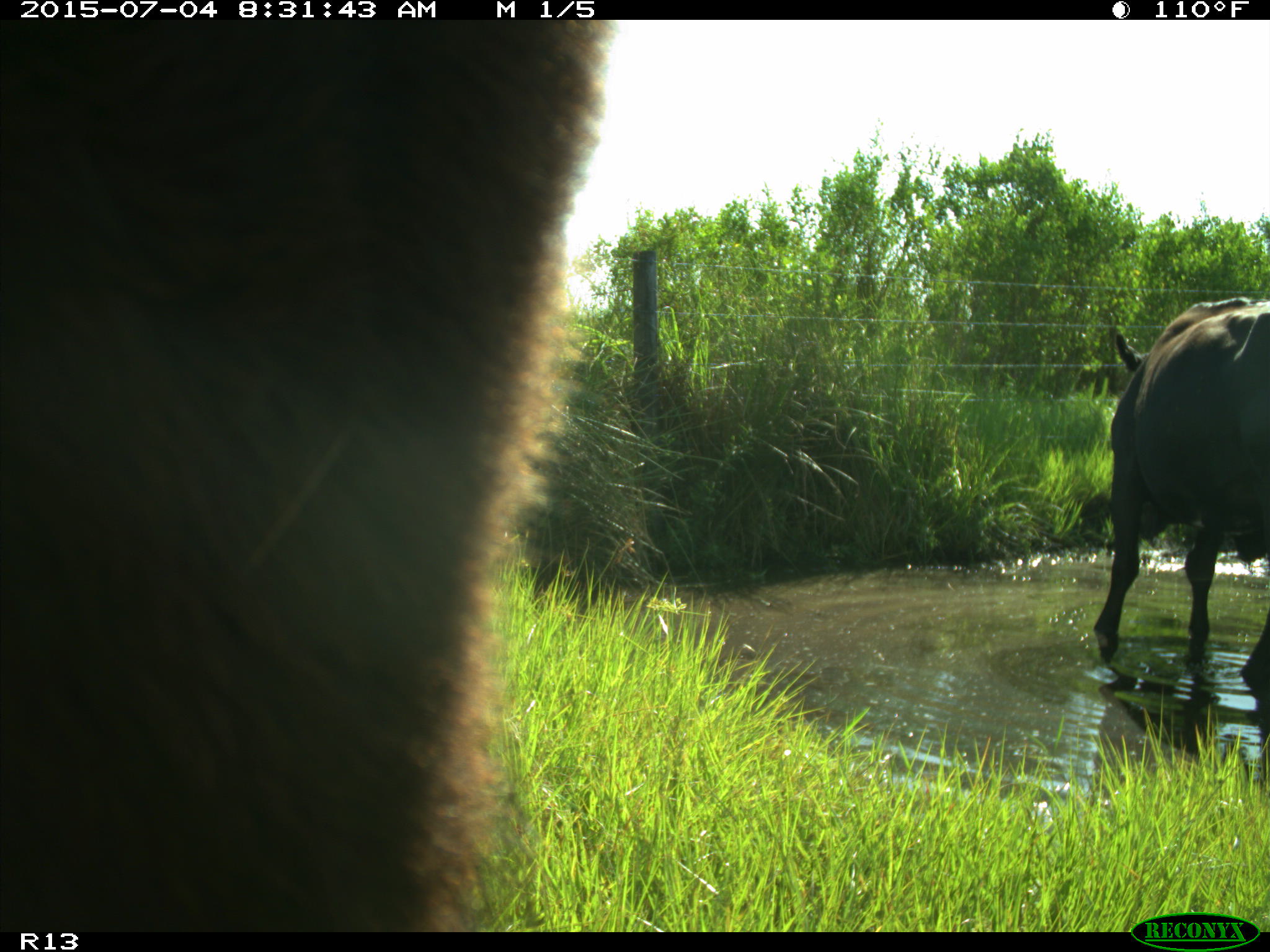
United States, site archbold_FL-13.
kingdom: Animalia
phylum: Chordata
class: Mammalia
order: Artiodactyla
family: Bovidae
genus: Bos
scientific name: Bos taurus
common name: domestic cow